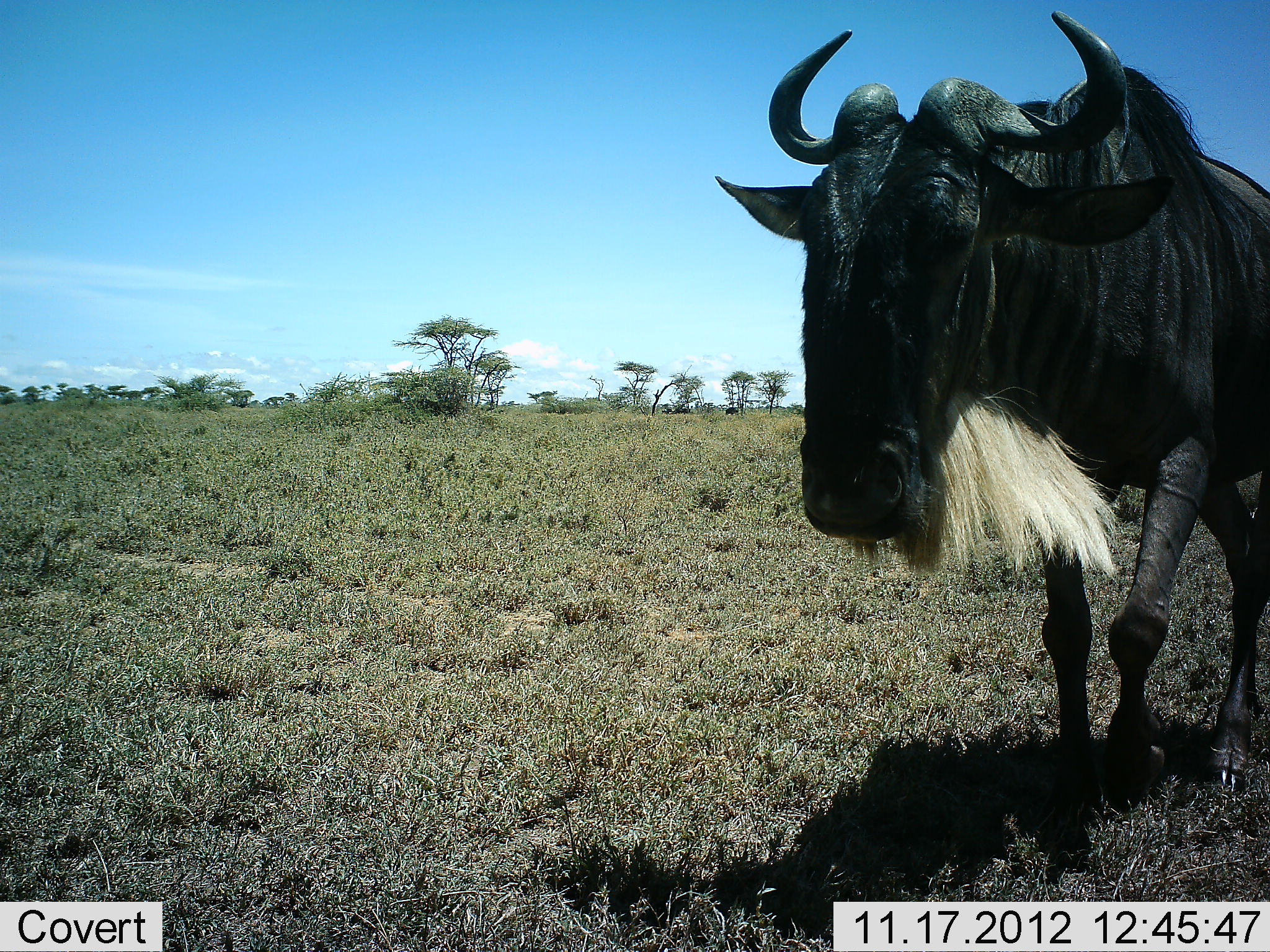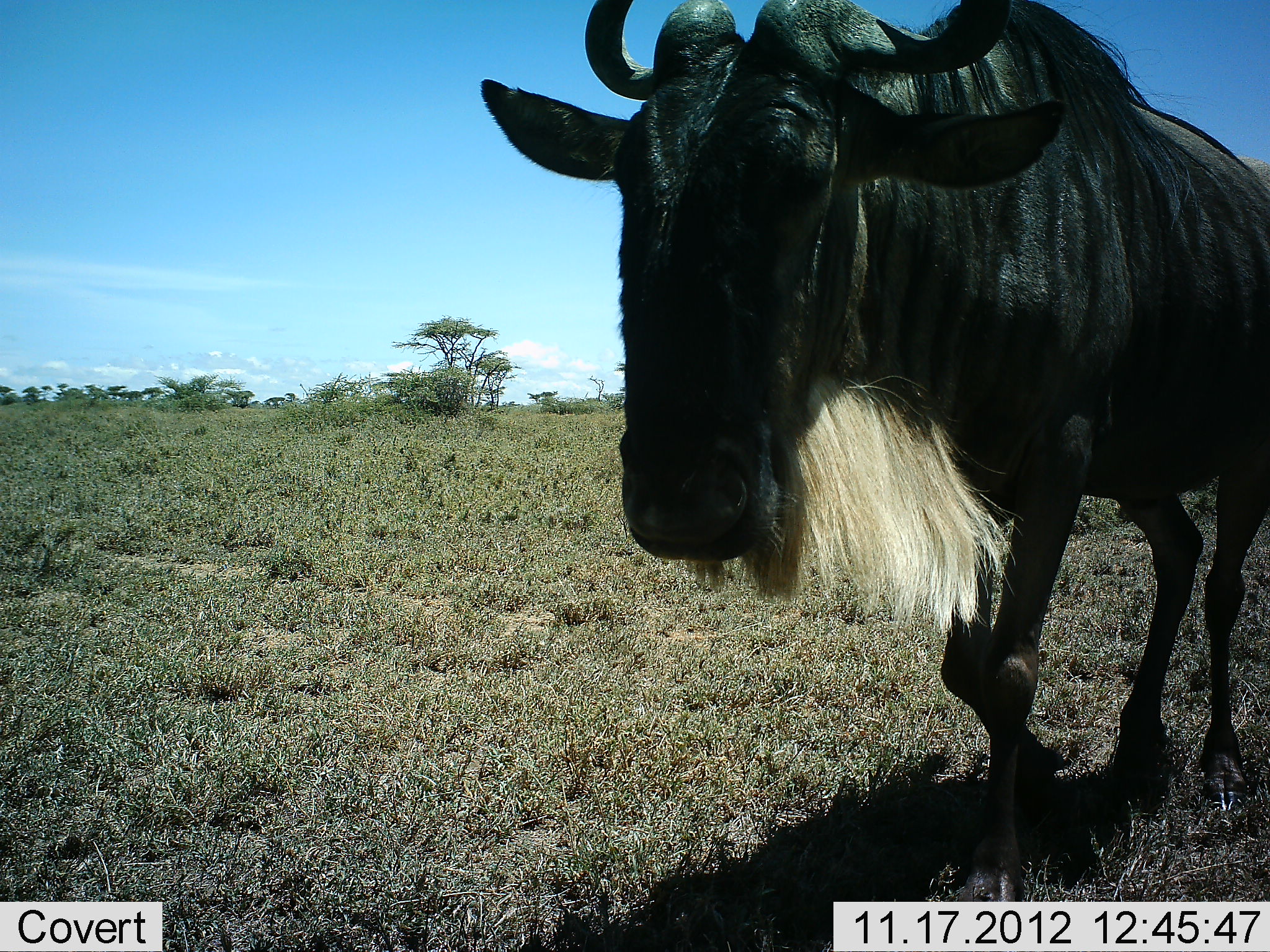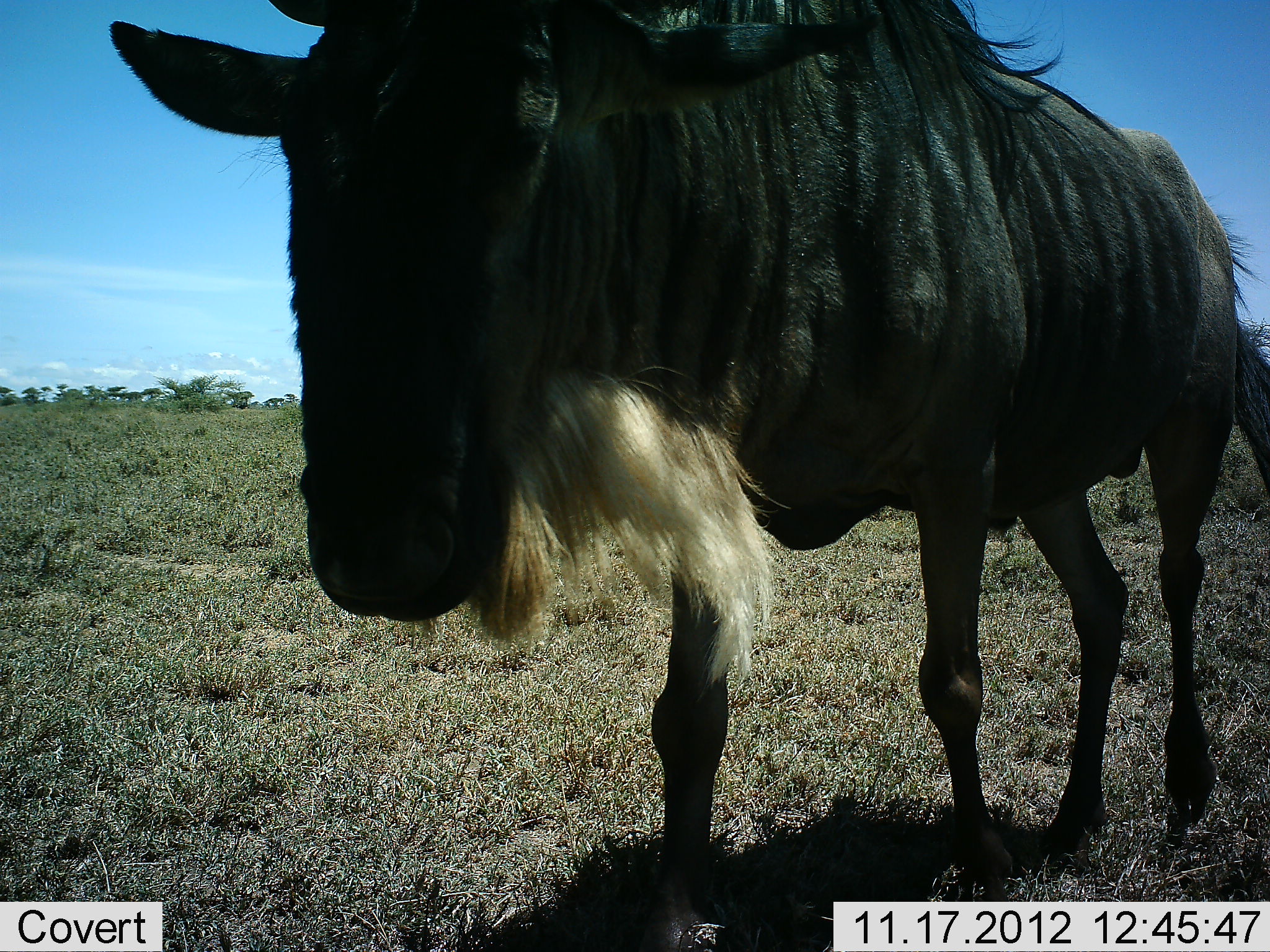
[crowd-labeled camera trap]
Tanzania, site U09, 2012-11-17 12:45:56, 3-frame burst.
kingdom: Animalia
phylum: Chordata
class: Mammalia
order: Artiodactyla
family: Bovidae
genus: Connochaetes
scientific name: Connochaetes taurinus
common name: blue wildebeest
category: wildebeest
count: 1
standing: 10%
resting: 0%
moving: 90%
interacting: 0%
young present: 0%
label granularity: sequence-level